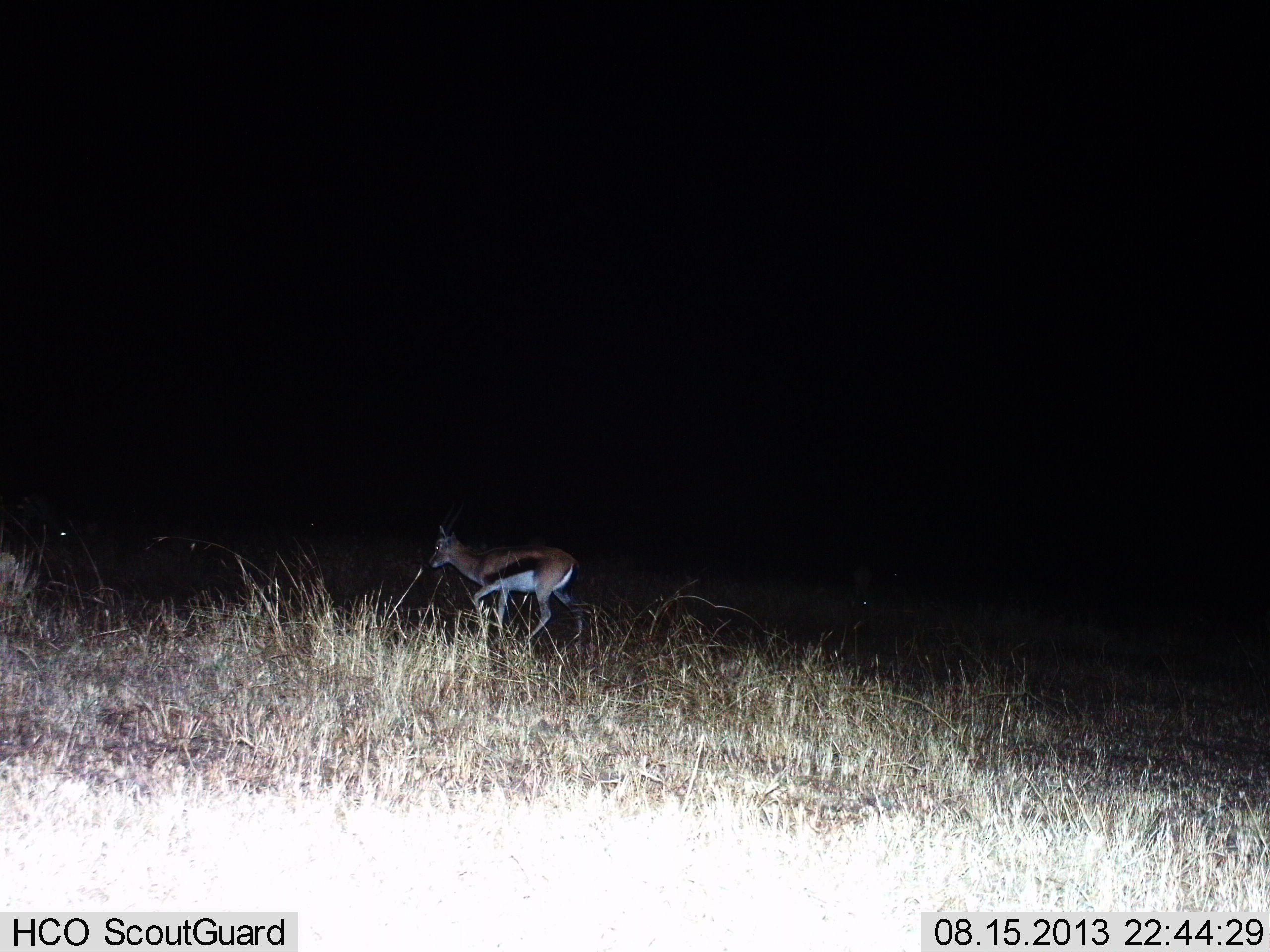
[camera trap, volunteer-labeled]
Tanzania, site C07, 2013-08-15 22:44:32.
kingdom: Animalia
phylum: Chordata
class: Mammalia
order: Artiodactyla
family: Bovidae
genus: Eudorcas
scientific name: Eudorcas thomsonii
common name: thomson's gazelle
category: gazellethomsons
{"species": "gazellethomsons (thomson's gazelle) (Eudorcas thomsonii)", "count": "1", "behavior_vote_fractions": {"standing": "0%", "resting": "0%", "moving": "100%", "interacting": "0%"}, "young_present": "0%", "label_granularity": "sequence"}